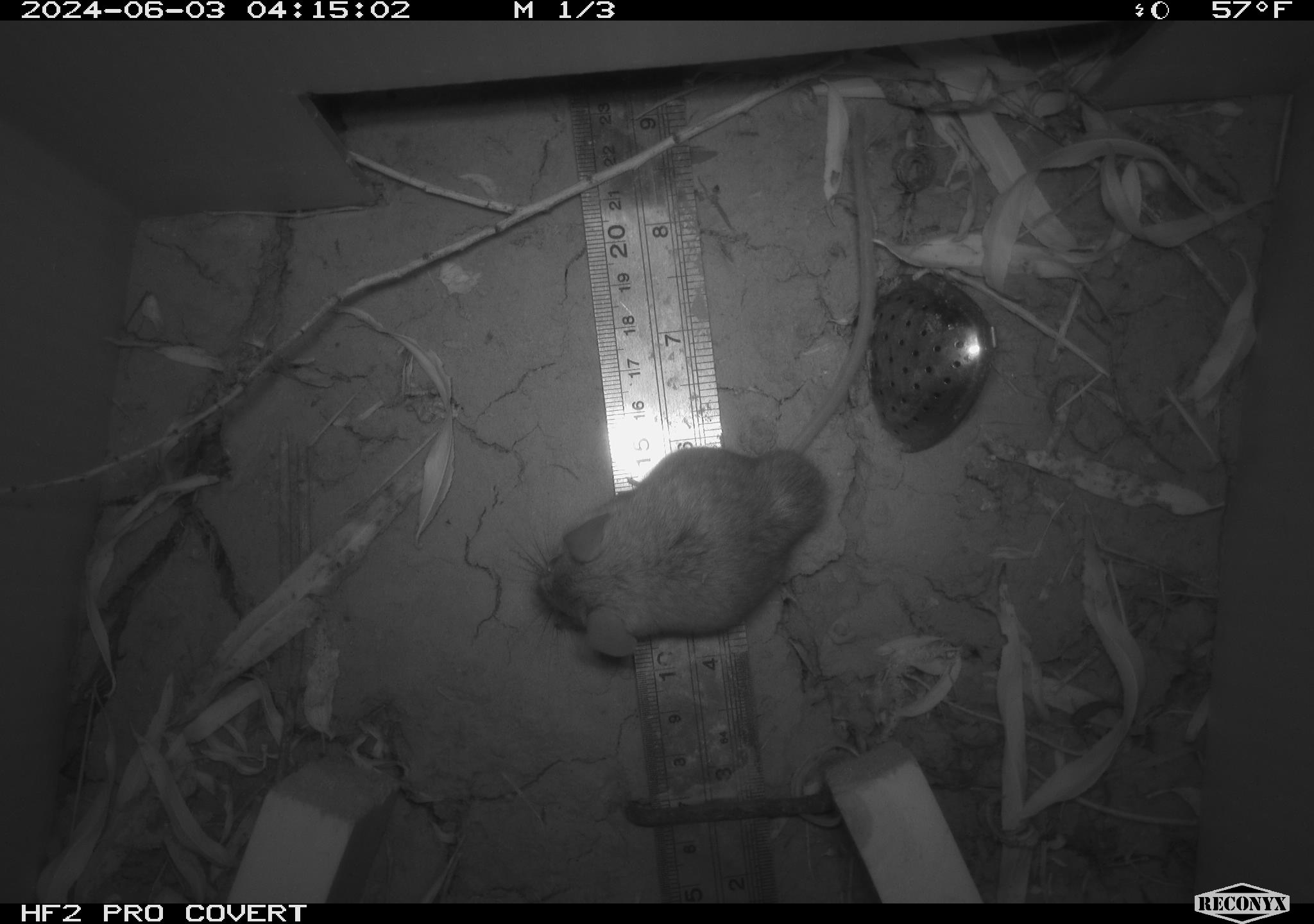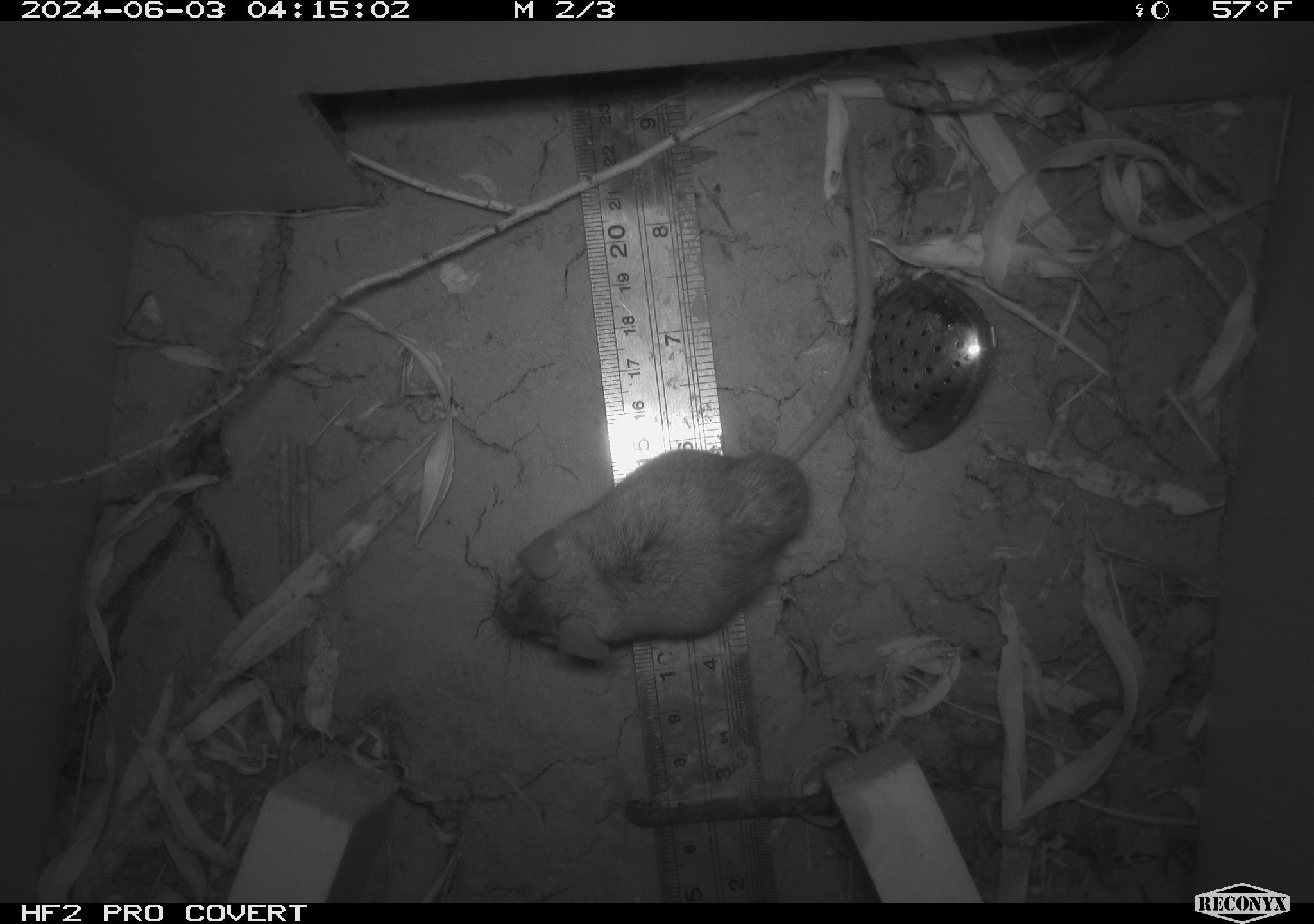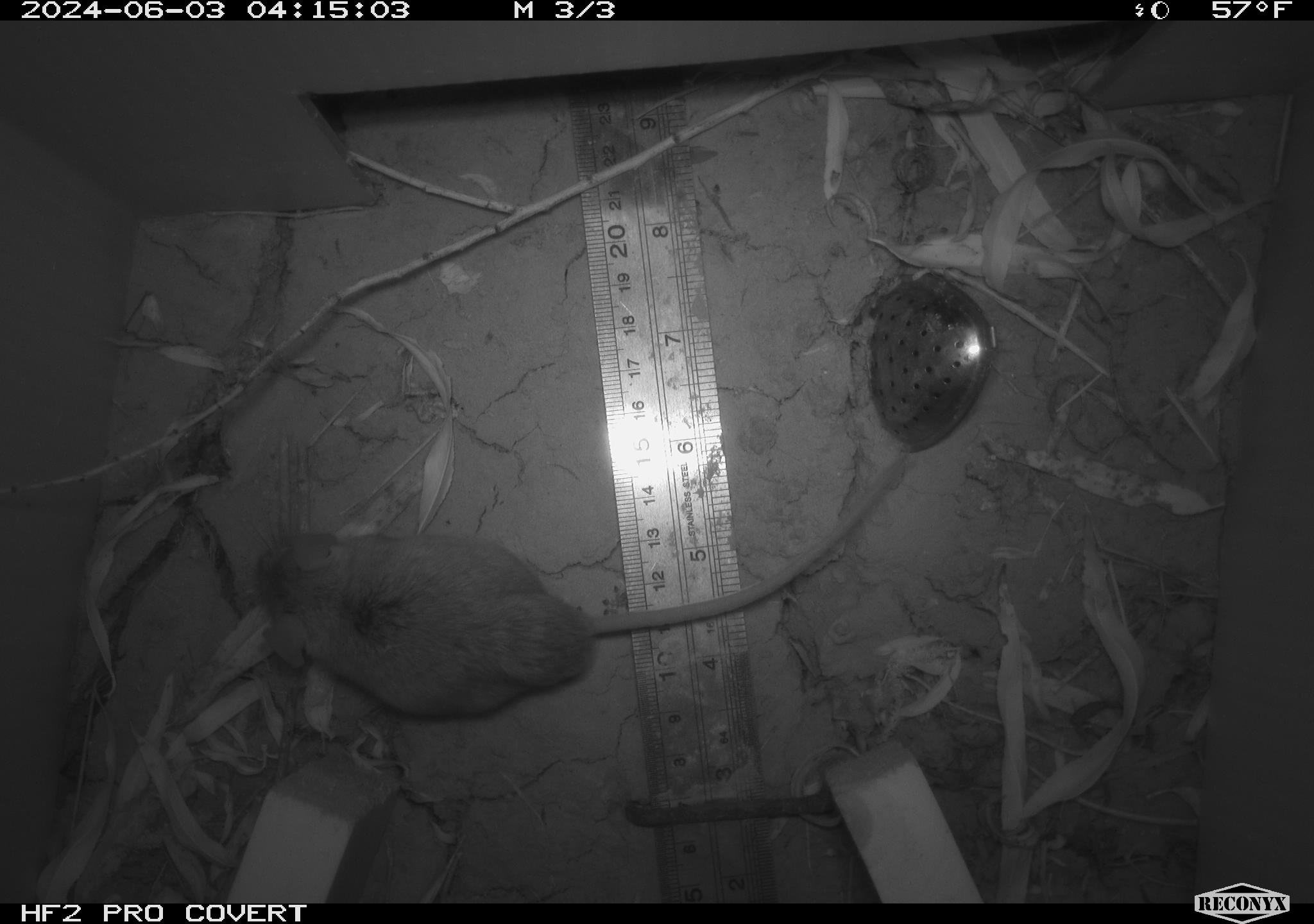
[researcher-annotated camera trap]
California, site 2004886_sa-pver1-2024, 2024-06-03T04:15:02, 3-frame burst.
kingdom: Animalia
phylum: Chordata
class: Mammalia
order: Rodentia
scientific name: Rodentia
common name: mouse species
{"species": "mouse species (Rodentia)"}